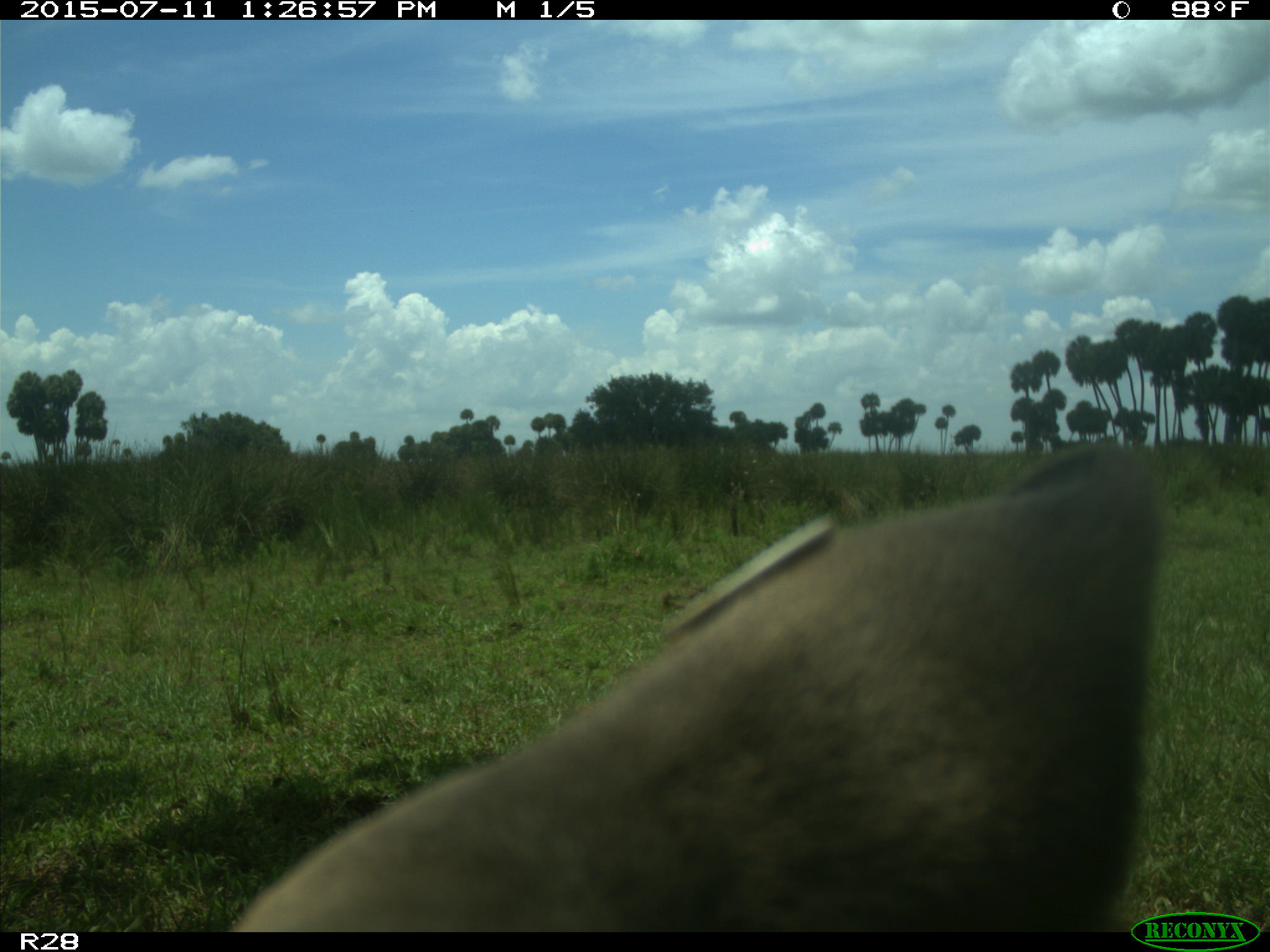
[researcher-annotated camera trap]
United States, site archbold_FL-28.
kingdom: Animalia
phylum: Chordata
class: Mammalia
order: Artiodactyla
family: Bovidae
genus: Bos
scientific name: Bos taurus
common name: domestic cow